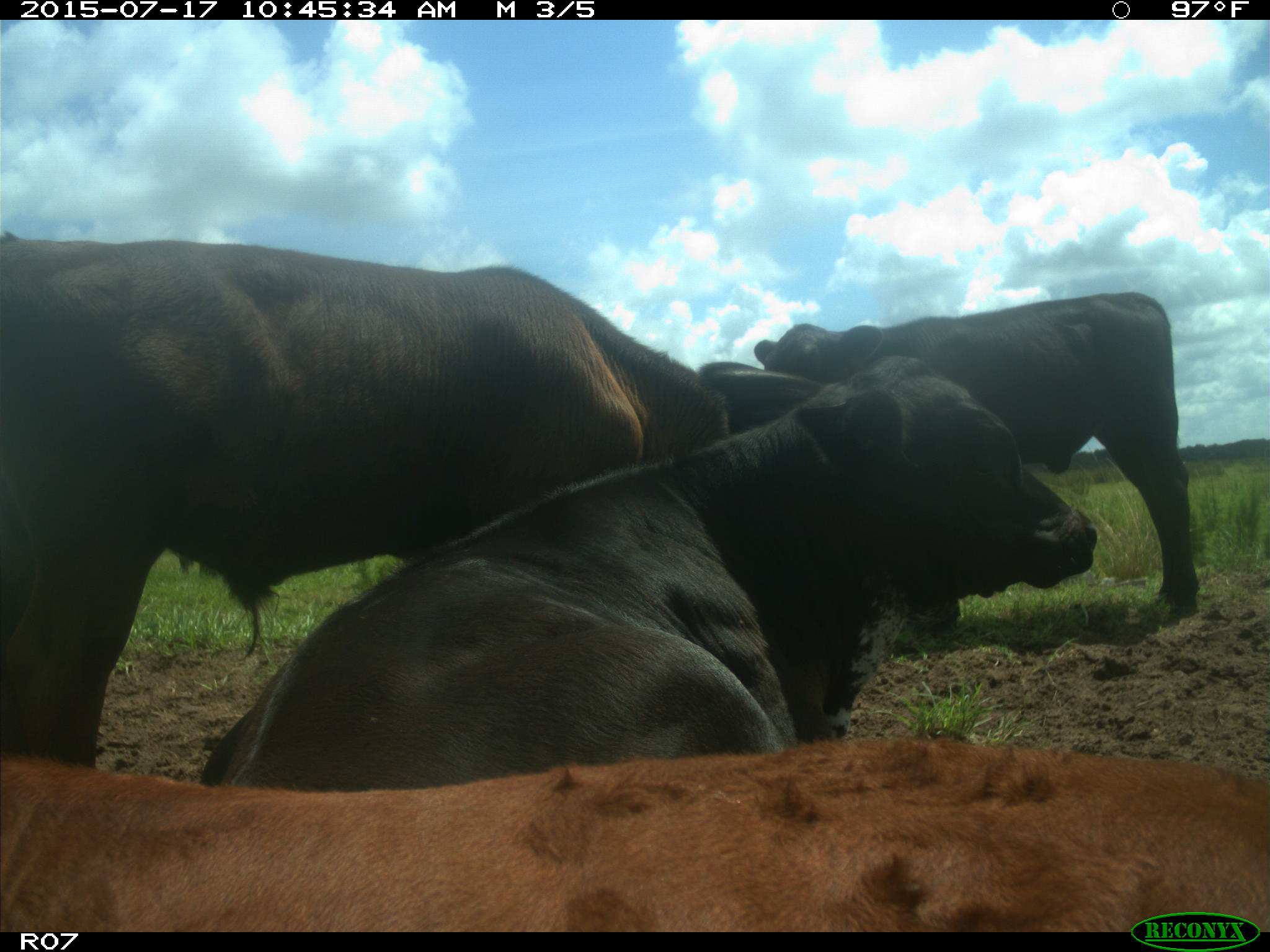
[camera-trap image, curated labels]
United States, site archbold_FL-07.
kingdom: Animalia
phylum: Chordata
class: Mammalia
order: Artiodactyla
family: Bovidae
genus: Bos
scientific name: Bos taurus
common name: domestic cow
Bos taurus (domestic cow).